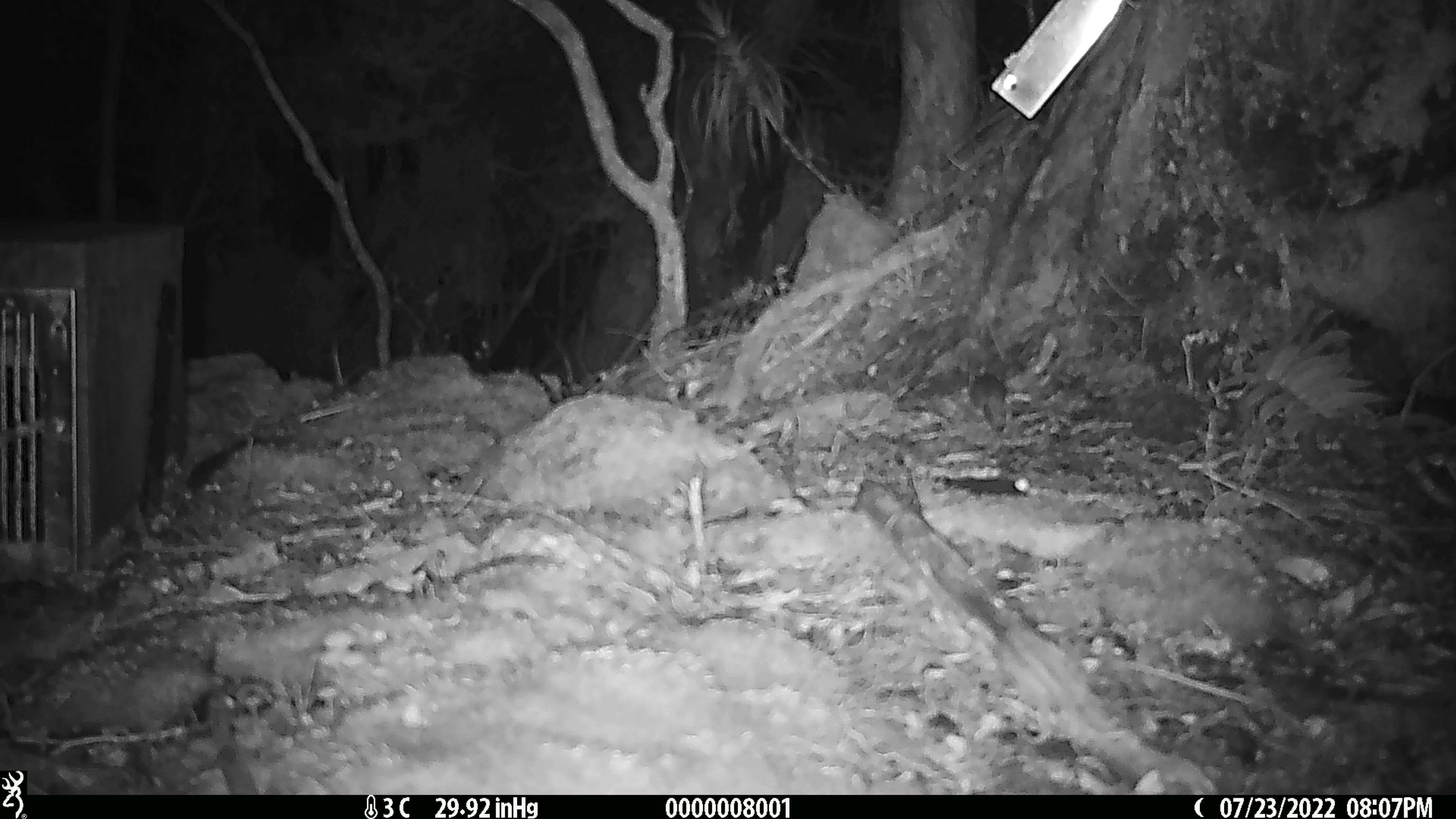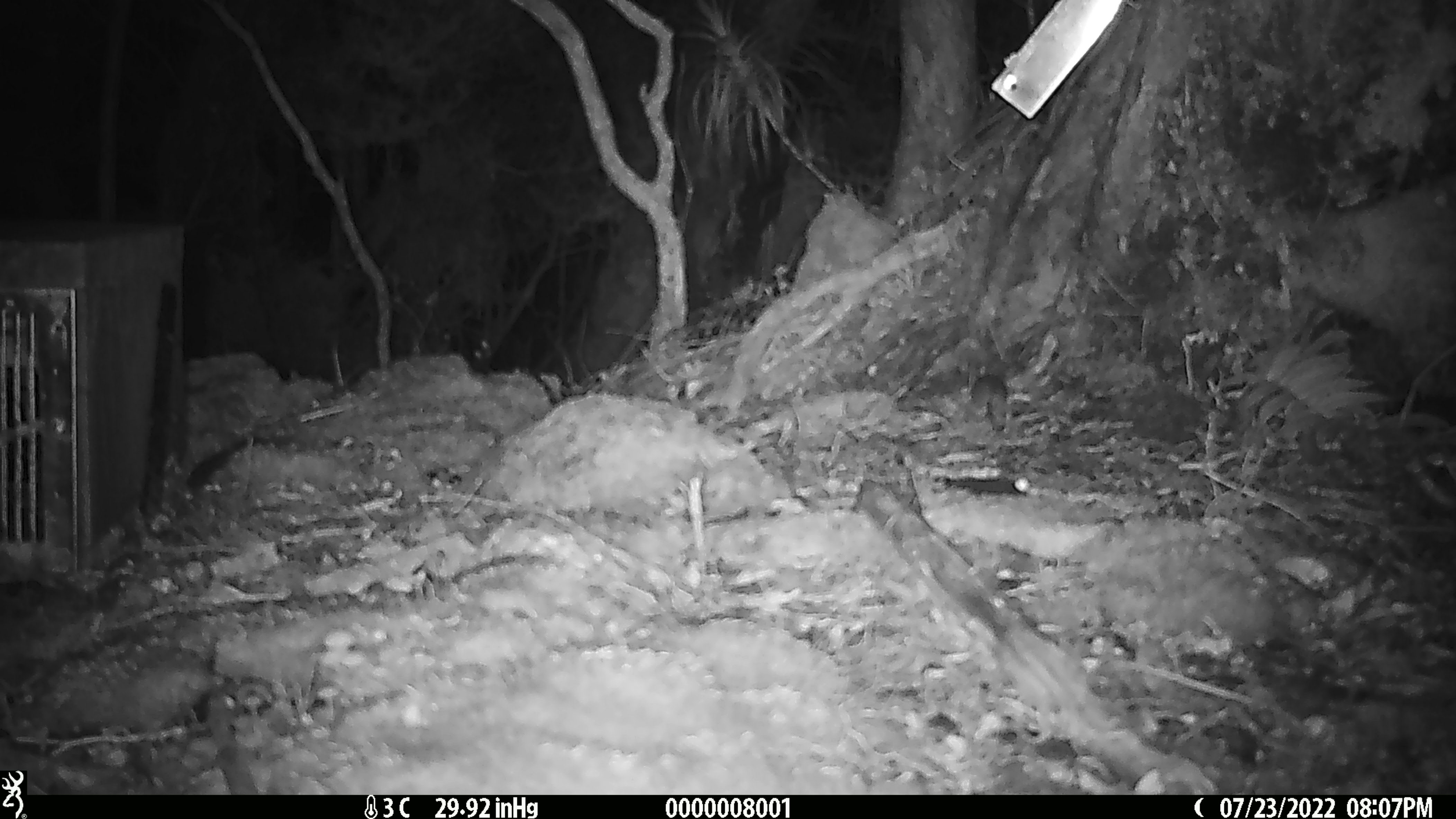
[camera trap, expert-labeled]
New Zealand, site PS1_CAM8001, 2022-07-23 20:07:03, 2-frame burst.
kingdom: Animalia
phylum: Chordata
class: Mammalia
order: Rodentia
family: Muridae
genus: Mus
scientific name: Mus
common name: mouse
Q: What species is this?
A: Mouse (Mus).